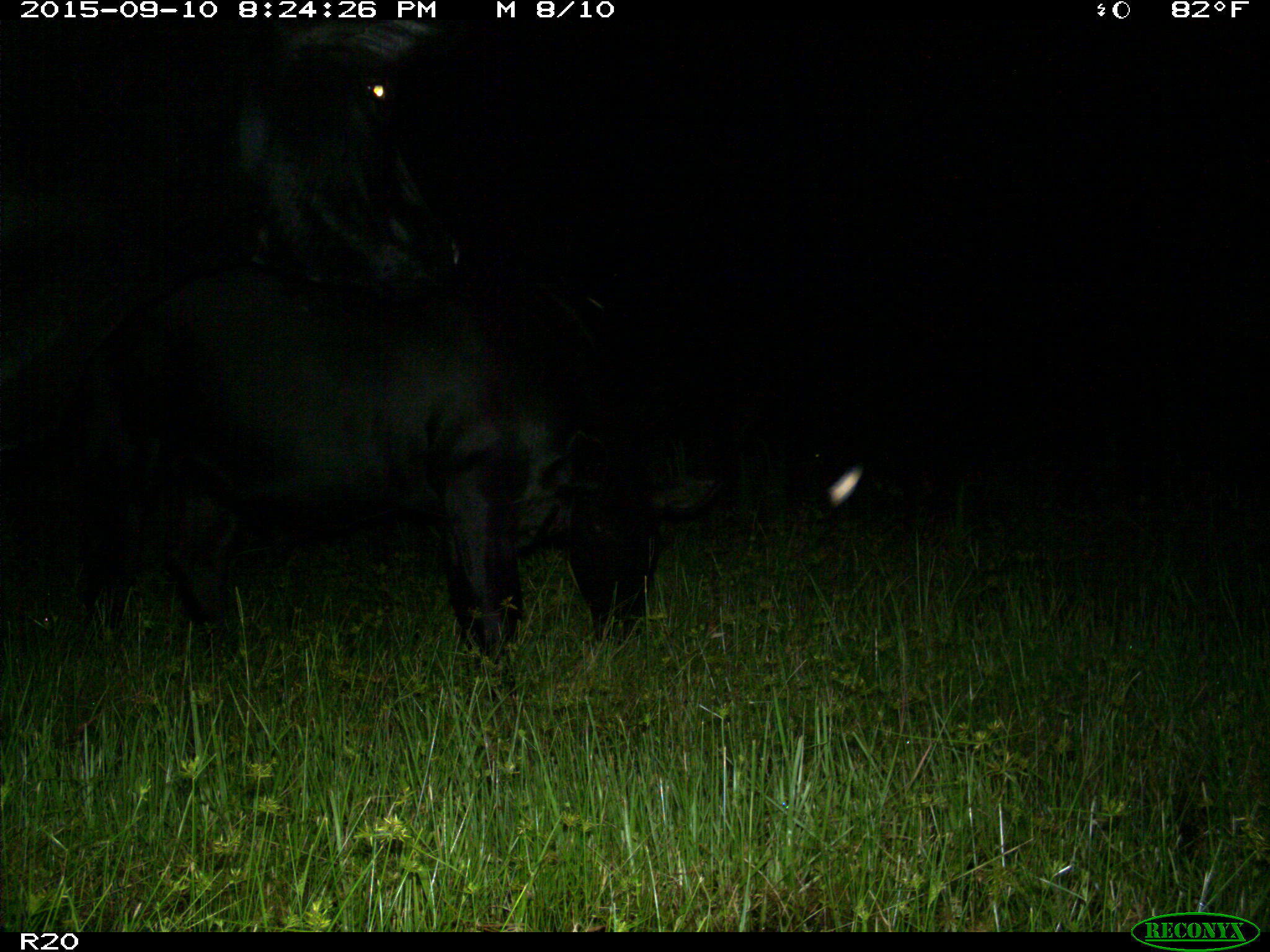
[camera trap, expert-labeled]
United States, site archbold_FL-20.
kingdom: Animalia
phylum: Chordata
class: Mammalia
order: Artiodactyla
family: Bovidae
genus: Bos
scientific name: Bos taurus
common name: domestic cow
Bos taurus (domestic cow).